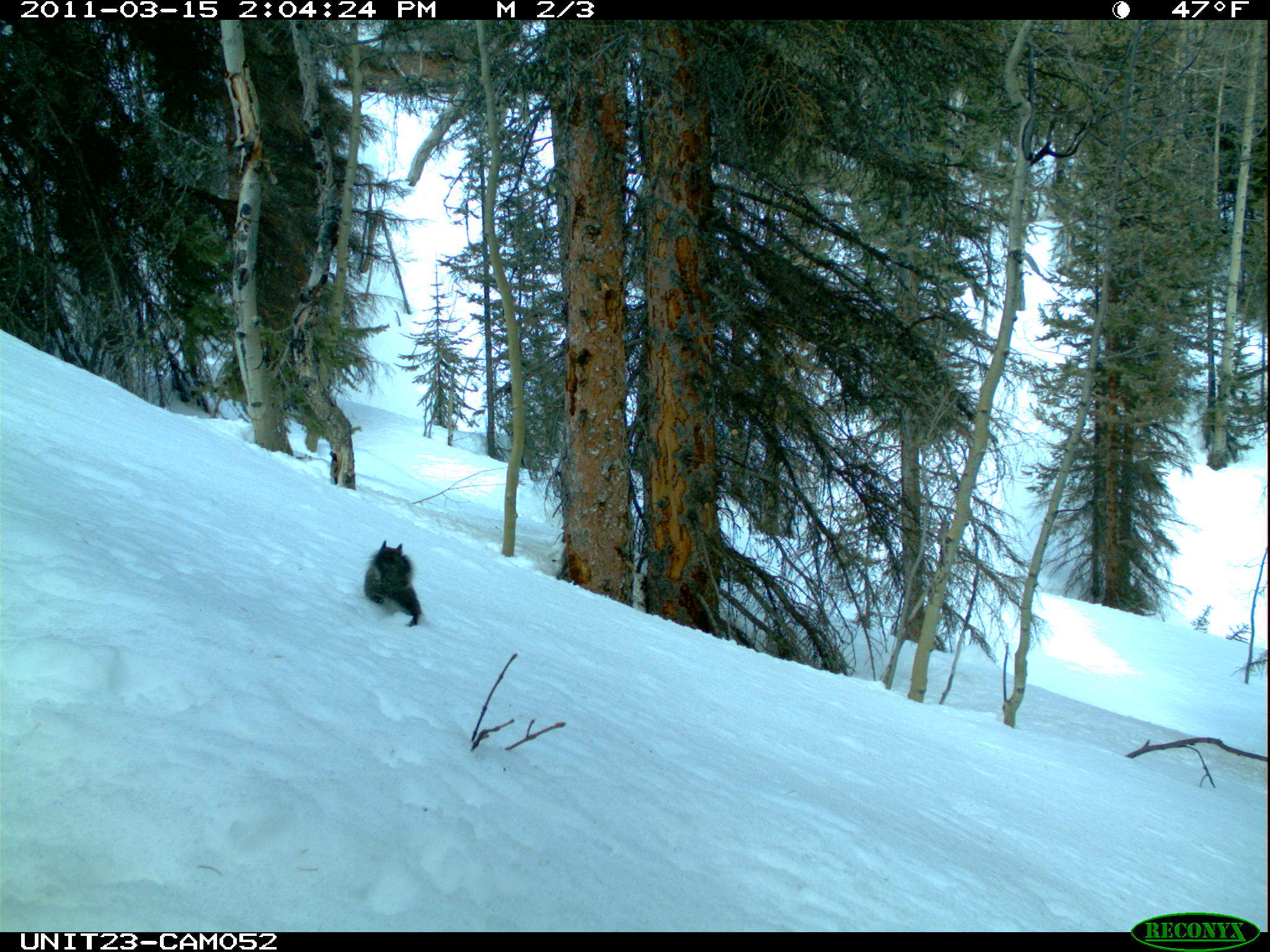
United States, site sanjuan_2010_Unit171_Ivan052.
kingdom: Animalia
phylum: Chordata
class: Mammalia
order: Rodentia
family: Sciuridae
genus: Tamiasciurus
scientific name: Tamiasciurus hudsonicus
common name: american red squirrel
Tamiasciurus hudsonicus (american red squirrel).